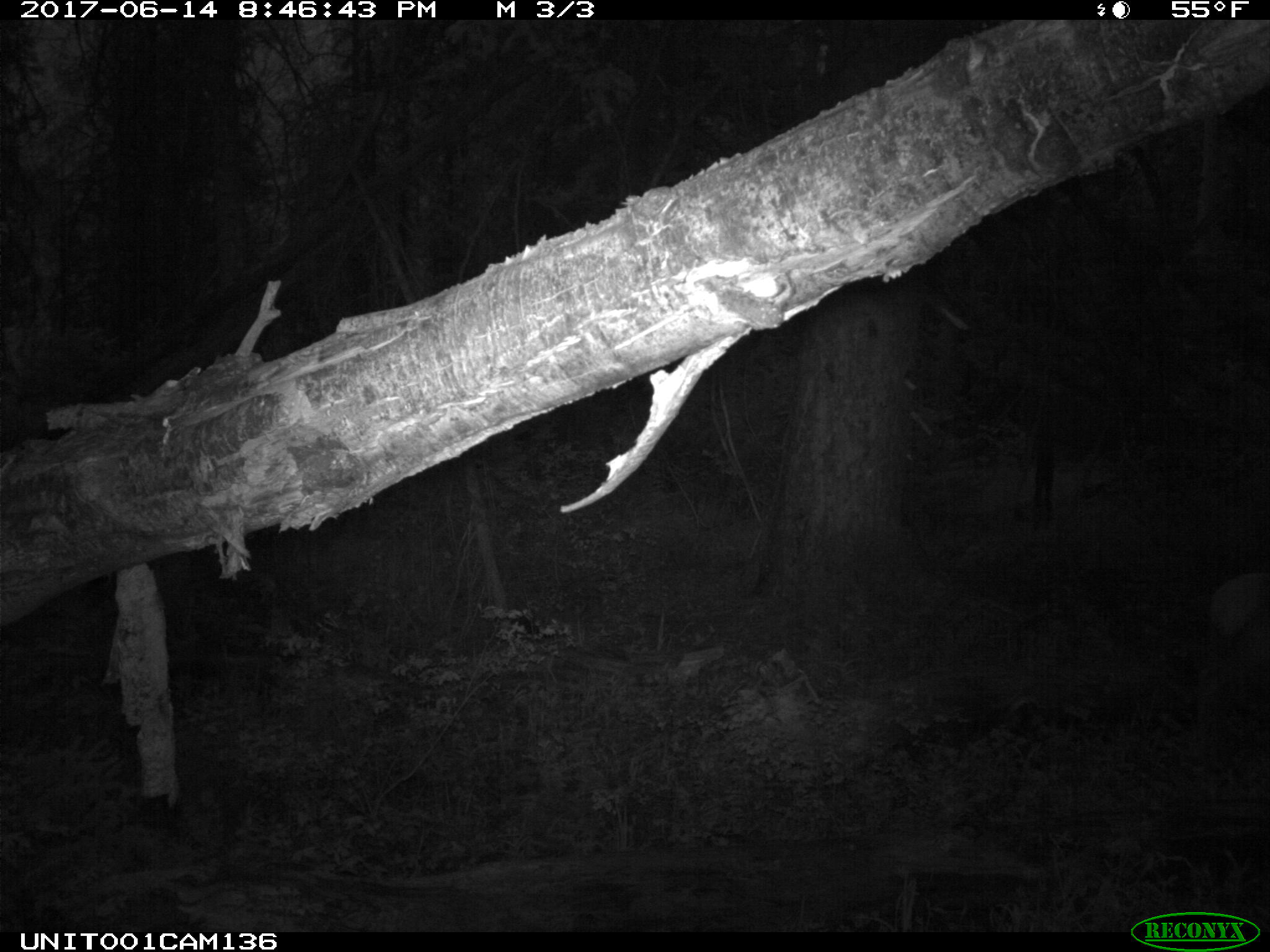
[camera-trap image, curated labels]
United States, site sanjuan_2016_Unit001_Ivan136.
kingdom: Animalia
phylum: Chordata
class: Mammalia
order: Artiodactyla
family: Cervidae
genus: Cervus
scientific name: Cervus elaphus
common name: red deer